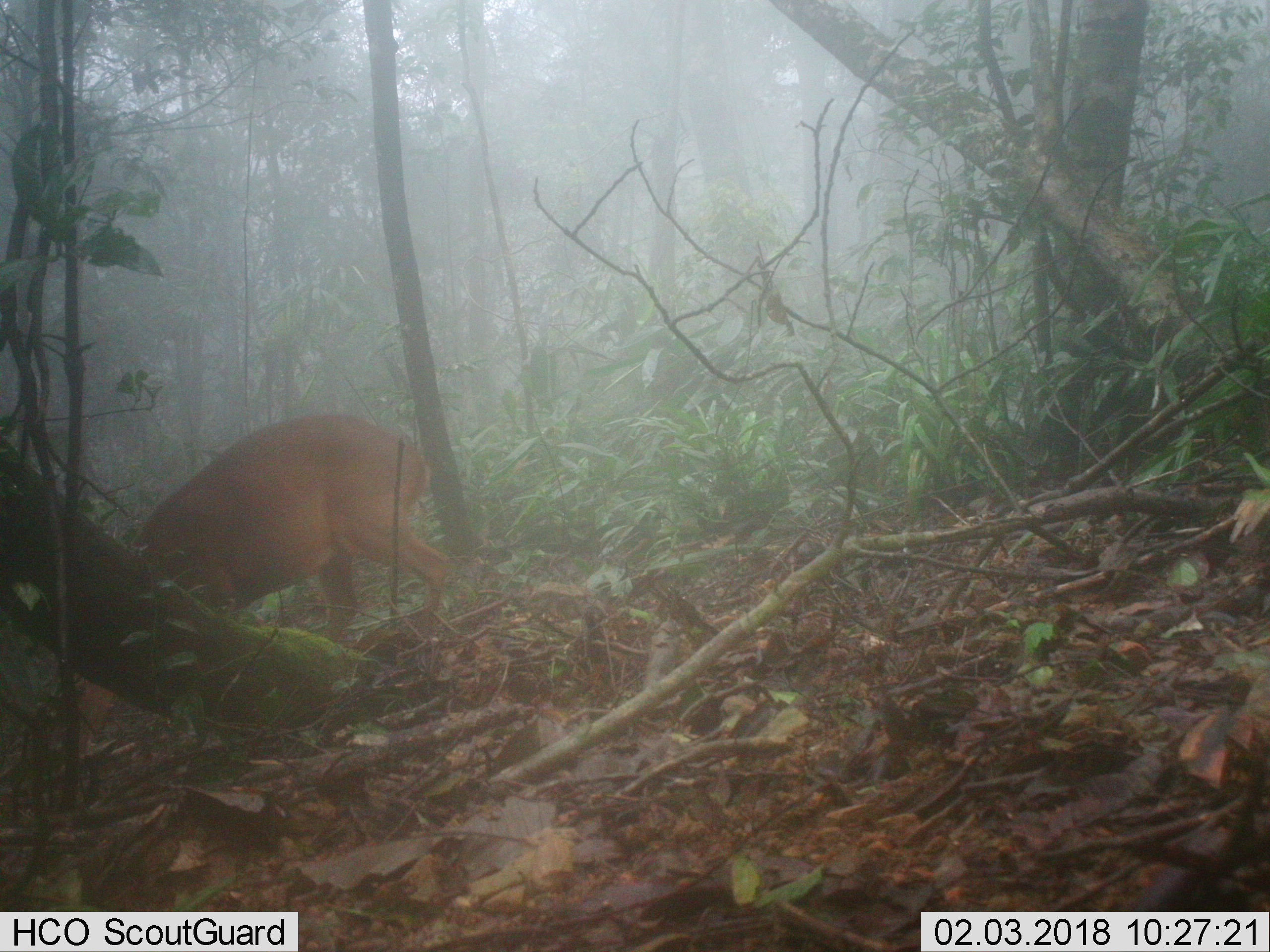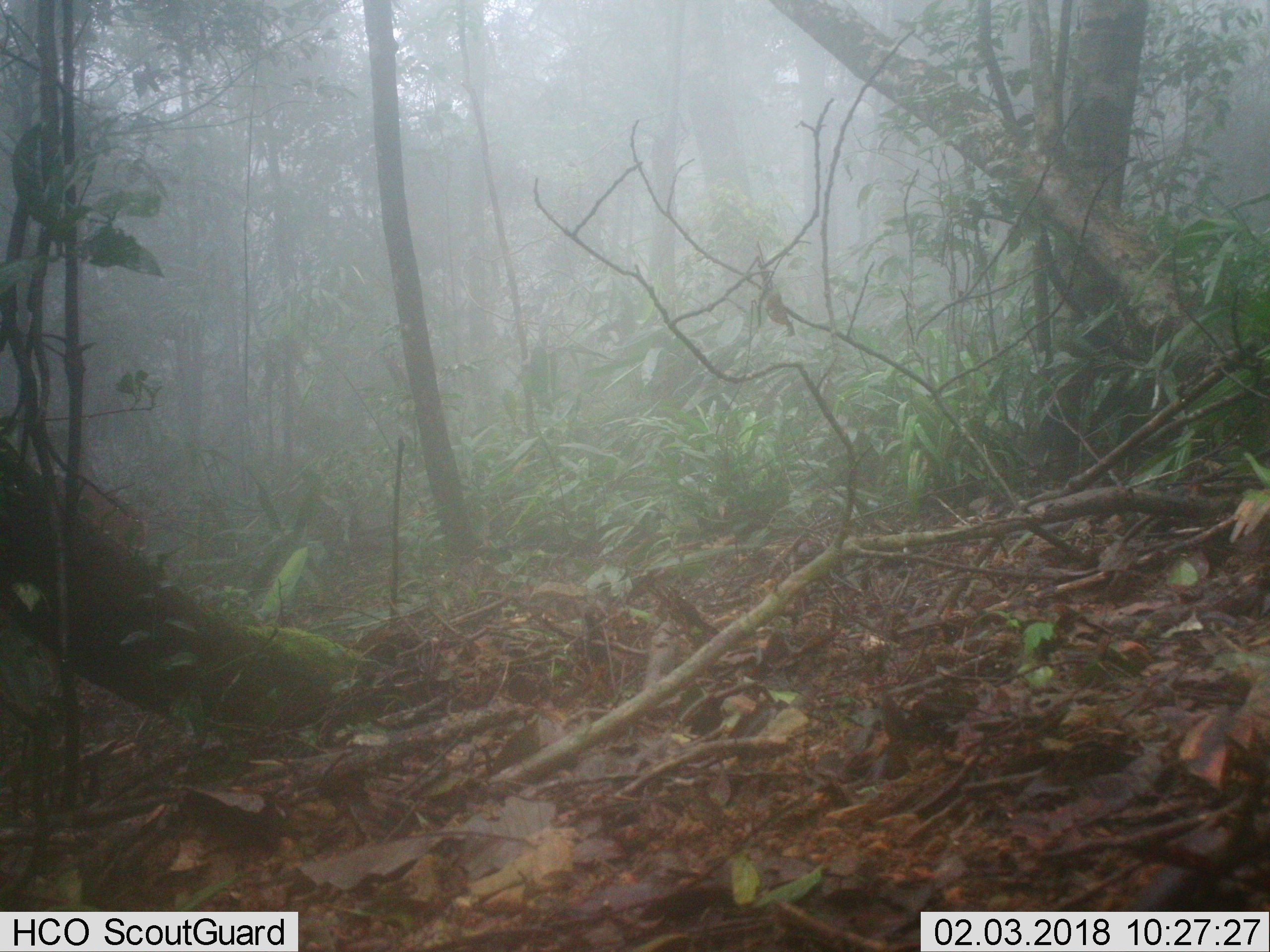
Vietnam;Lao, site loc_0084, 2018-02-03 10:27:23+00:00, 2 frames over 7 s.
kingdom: Animalia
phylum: Chordata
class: Mammalia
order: Artiodactyla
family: Cervidae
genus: Muntiacus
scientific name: Muntiacus vuquangensis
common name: large-antlered muntjac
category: large antlered muntjac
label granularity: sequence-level